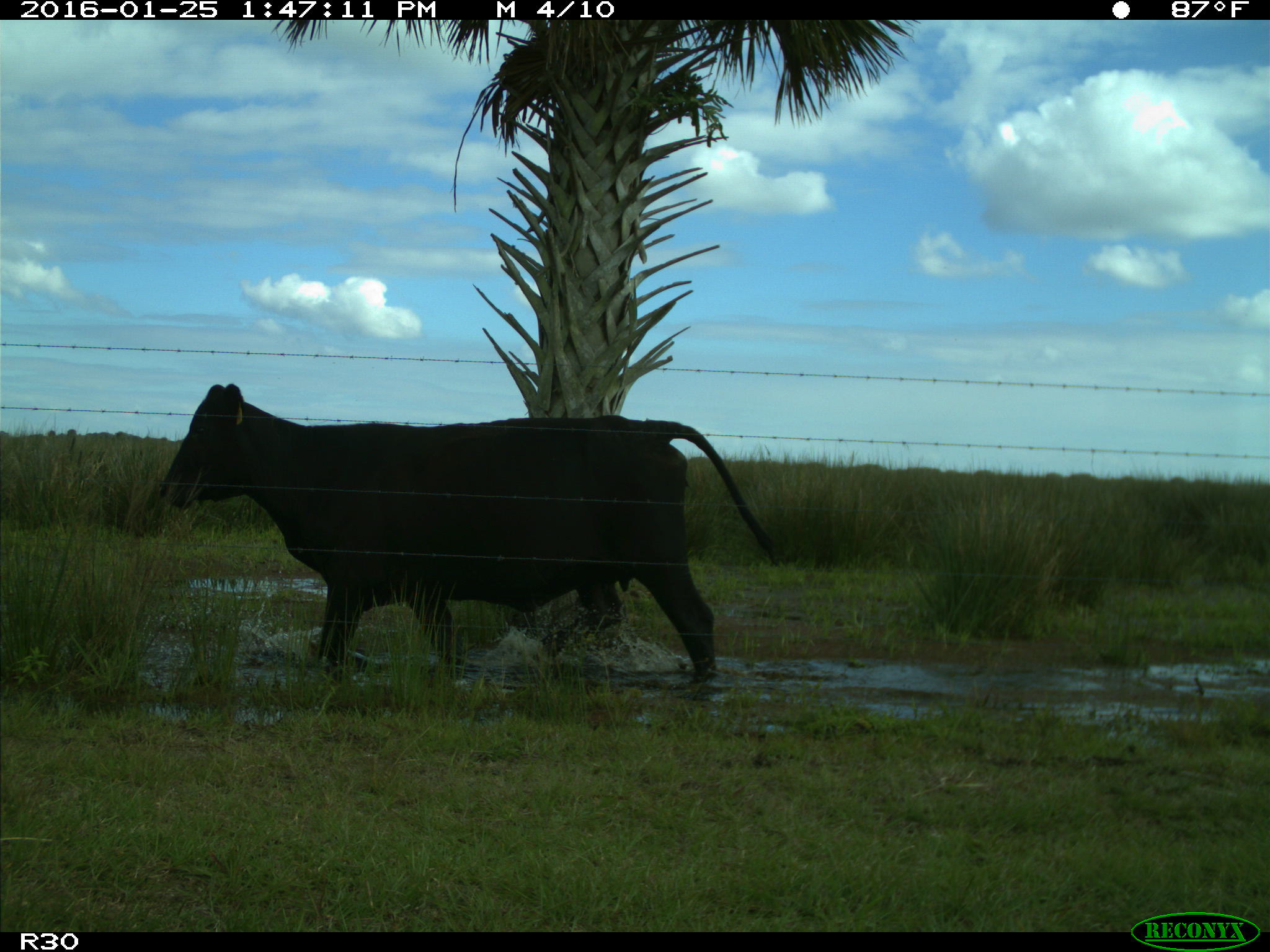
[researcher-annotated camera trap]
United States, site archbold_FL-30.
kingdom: Animalia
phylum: Chordata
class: Mammalia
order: Artiodactyla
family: Bovidae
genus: Bos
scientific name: Bos taurus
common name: domestic cow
Bos taurus (domestic cow).